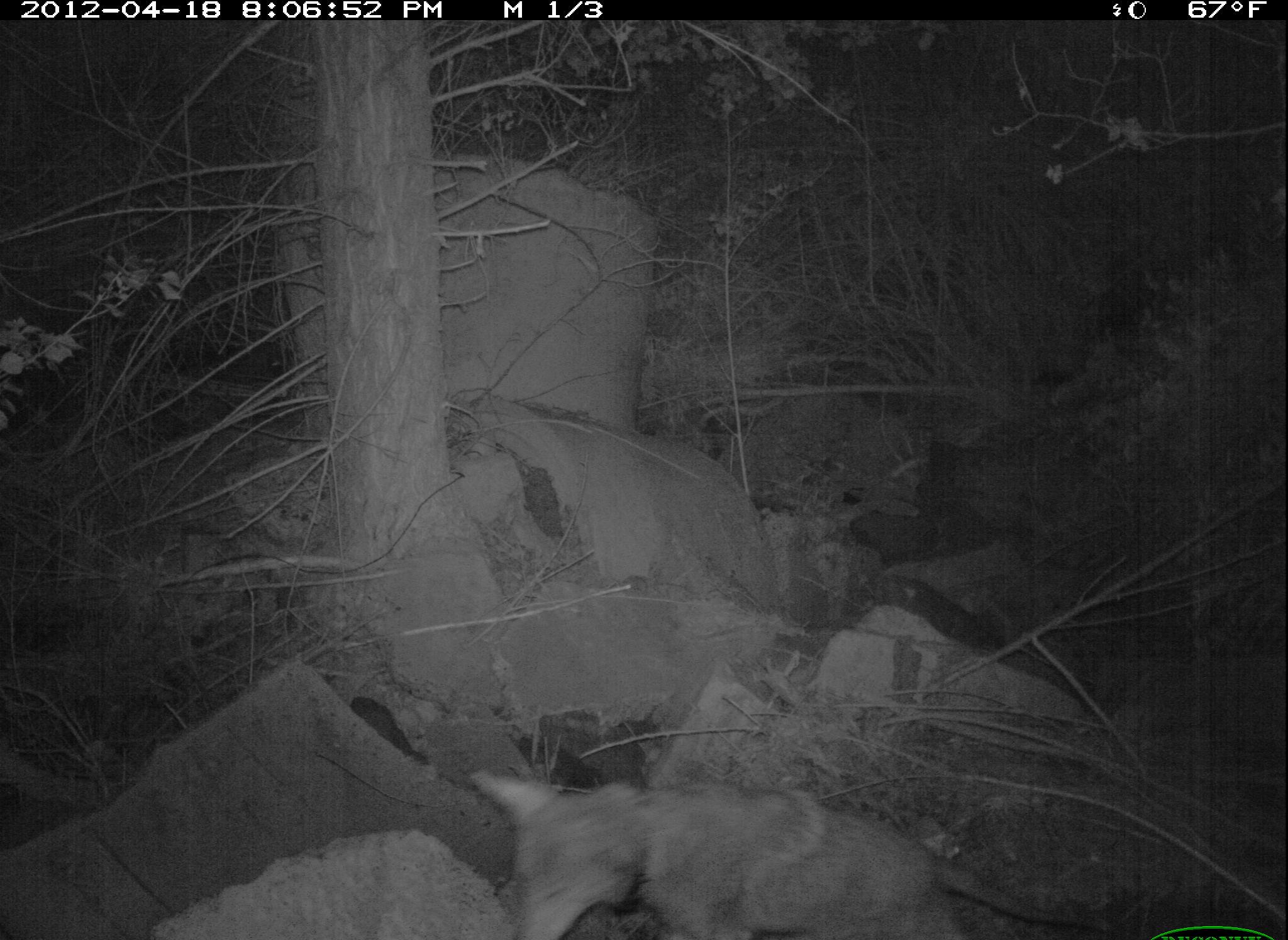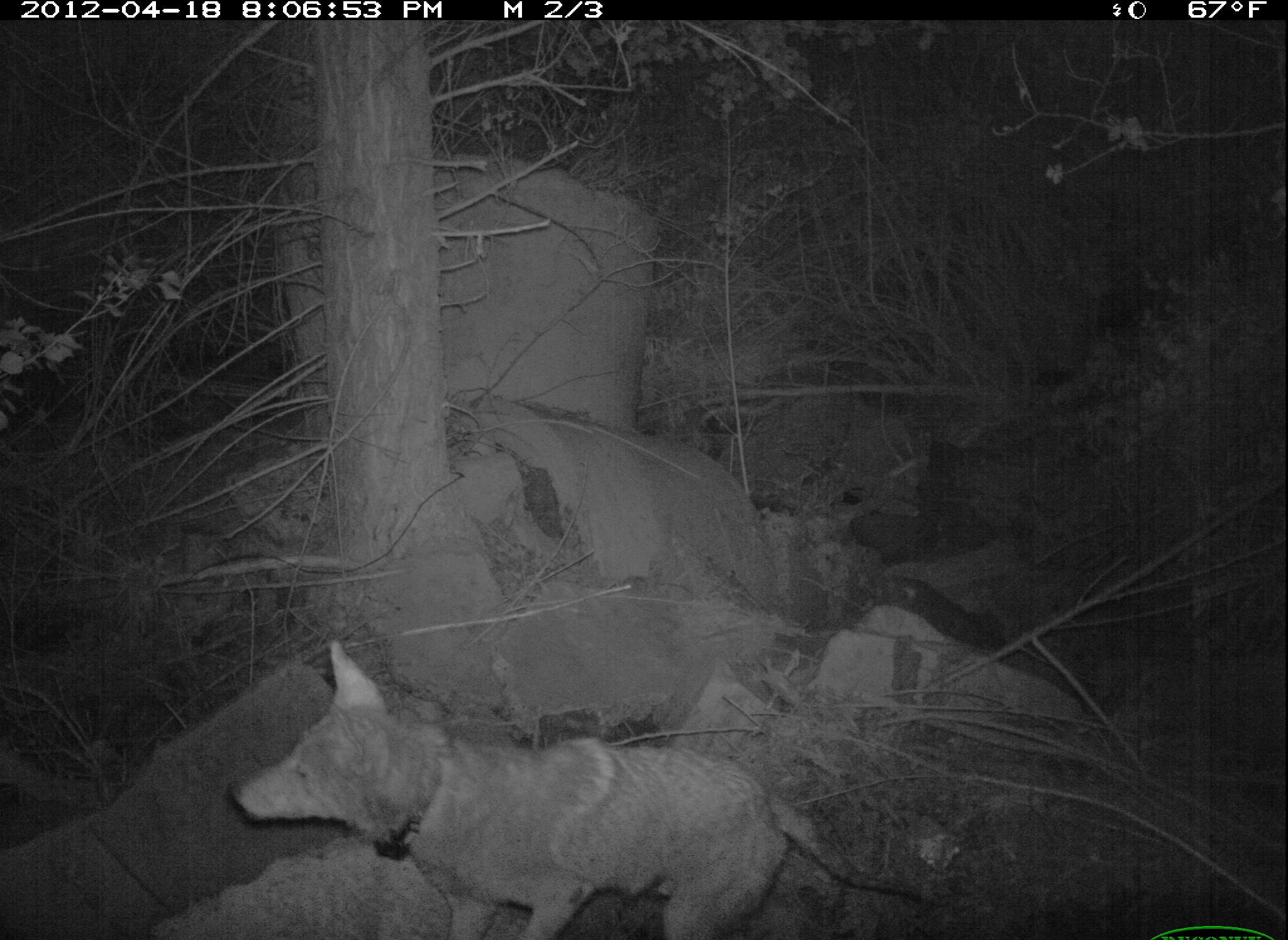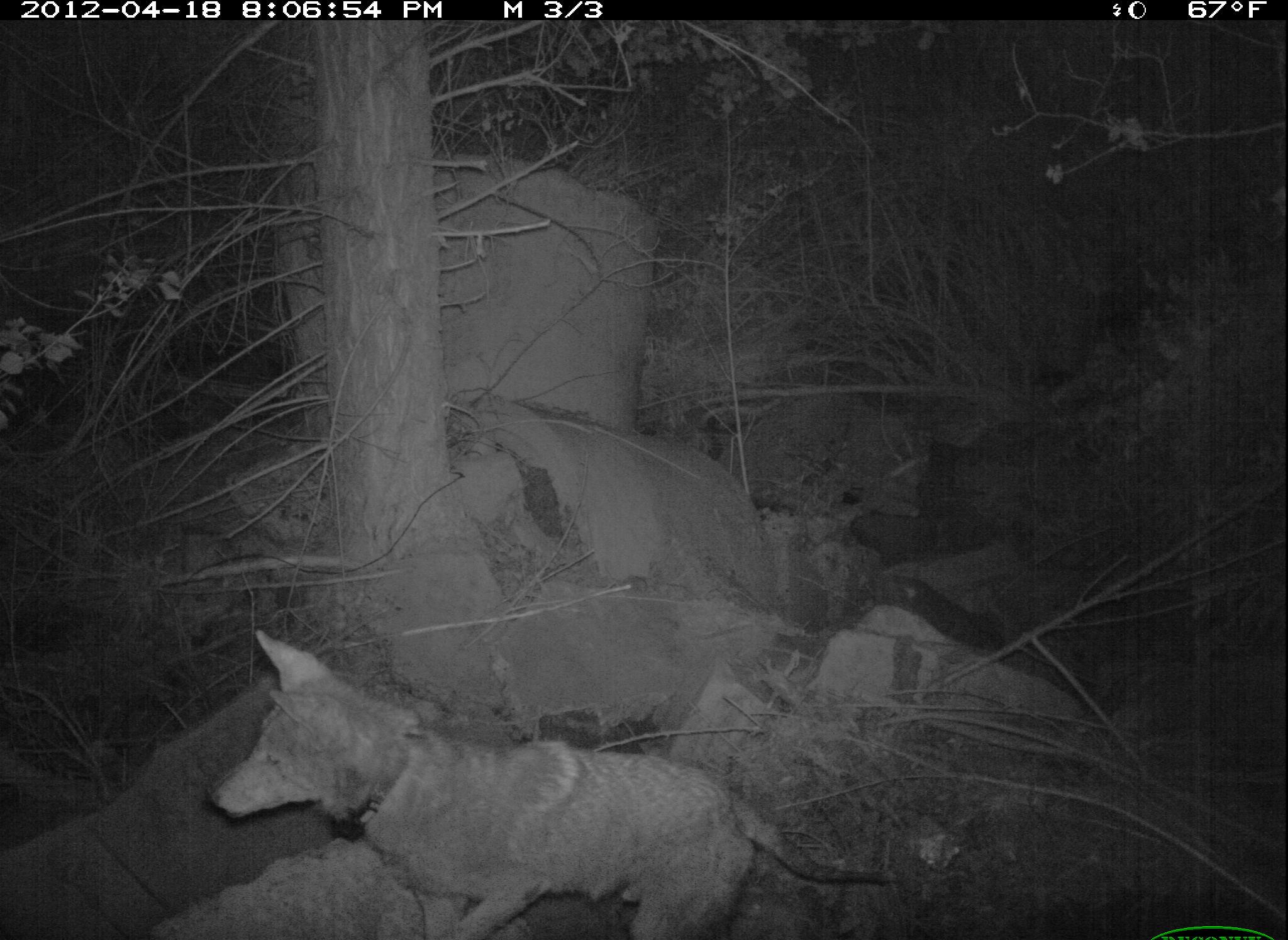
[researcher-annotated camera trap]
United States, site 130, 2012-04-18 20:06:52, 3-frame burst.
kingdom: Animalia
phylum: Chordata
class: Mammalia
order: Carnivora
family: Canidae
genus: Canis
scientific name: Canis latrans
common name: coyote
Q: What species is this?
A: Coyote (Canis latrans).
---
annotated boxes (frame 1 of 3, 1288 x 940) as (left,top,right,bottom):
coyote: (460,752,1109,940)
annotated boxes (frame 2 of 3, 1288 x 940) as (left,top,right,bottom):
coyote: (222,644,894,928)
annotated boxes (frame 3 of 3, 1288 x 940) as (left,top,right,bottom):
coyote: (188,614,923,940)